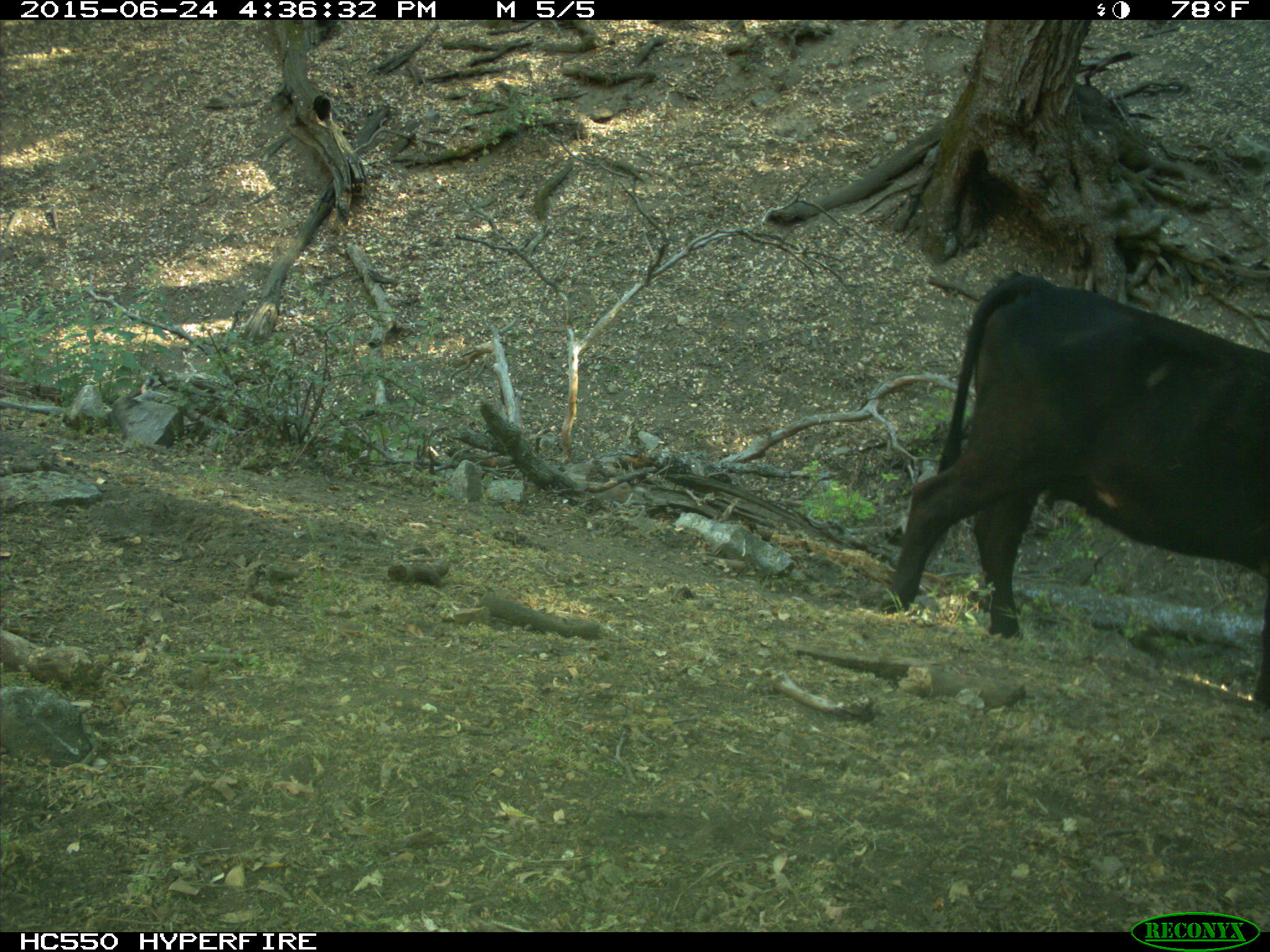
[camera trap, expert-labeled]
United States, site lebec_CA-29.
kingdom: Animalia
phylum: Chordata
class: Mammalia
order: Artiodactyla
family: Bovidae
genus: Bos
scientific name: Bos taurus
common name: domestic cow